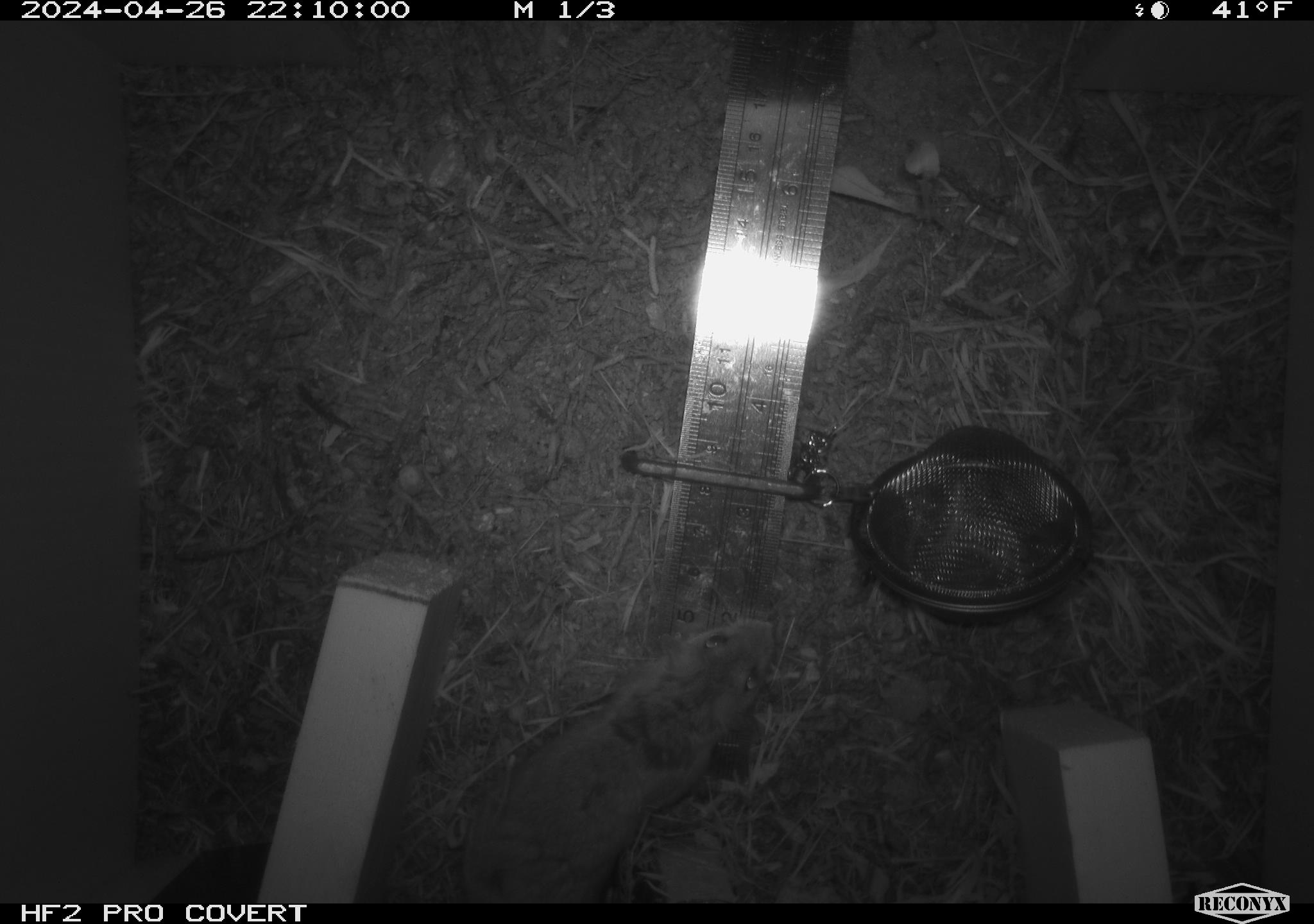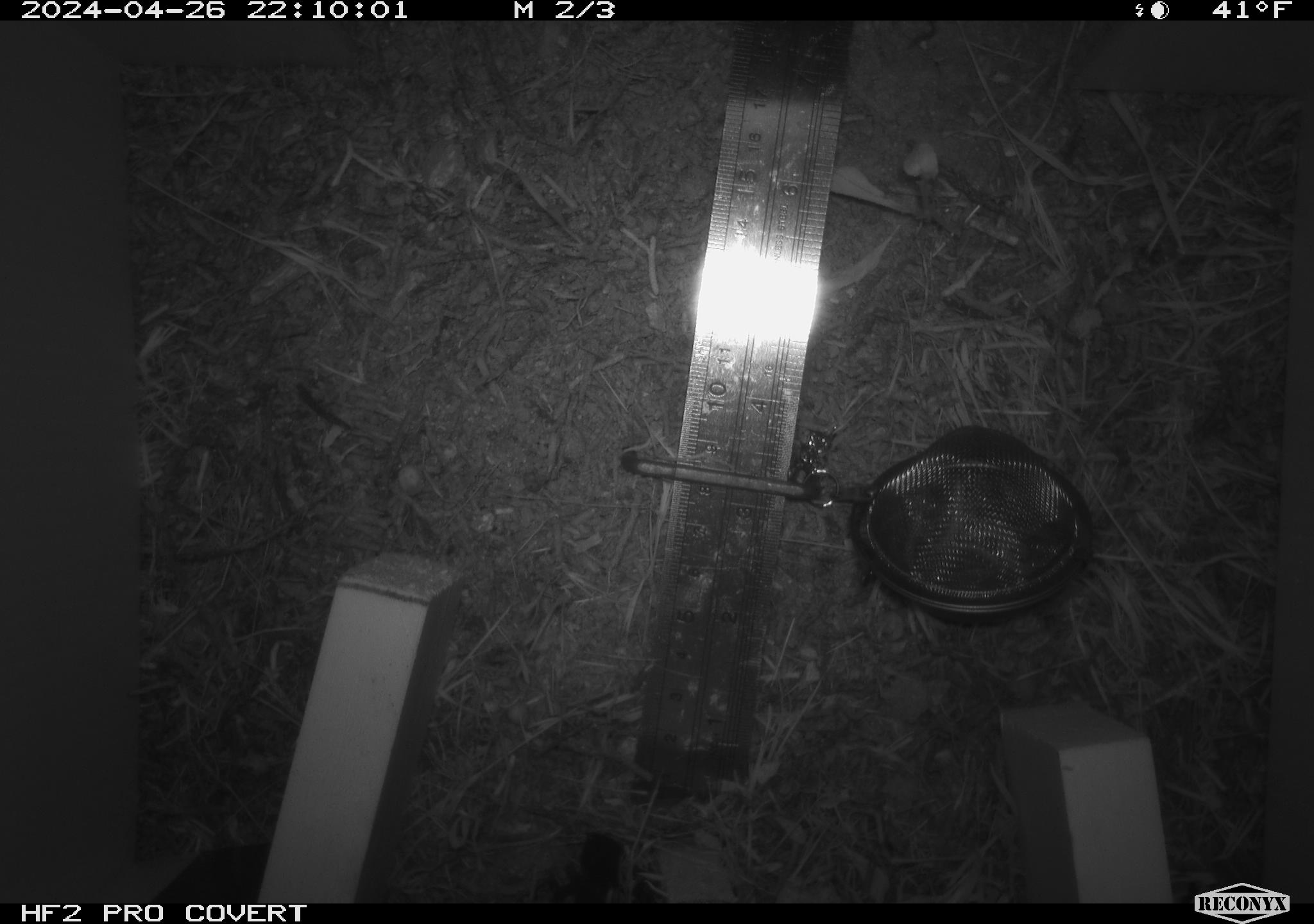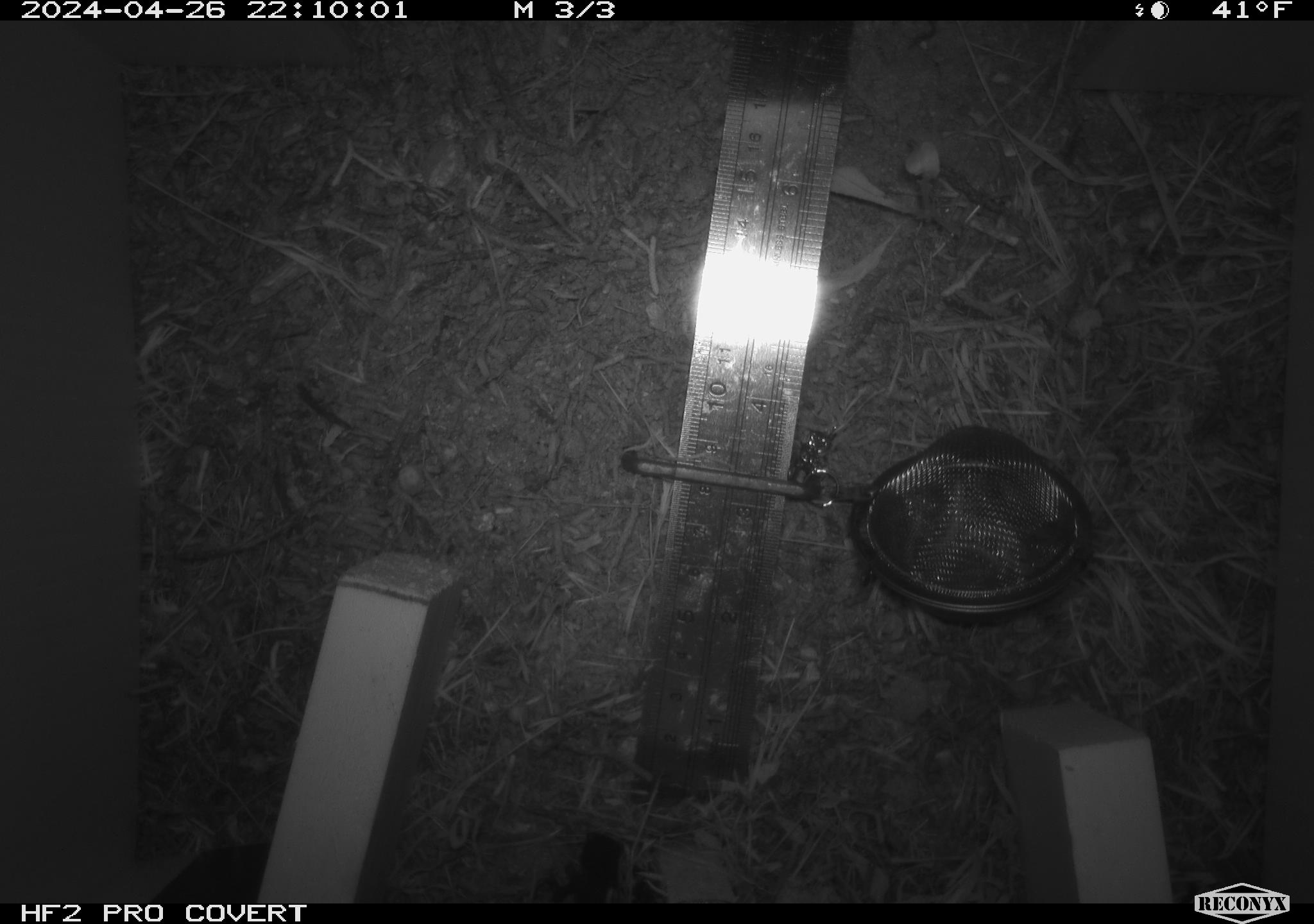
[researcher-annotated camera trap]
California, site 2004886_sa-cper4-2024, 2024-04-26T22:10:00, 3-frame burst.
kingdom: Animalia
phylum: Chordata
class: Mammalia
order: Rodentia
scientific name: Rodentia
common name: rodent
Rodent (Rodentia).